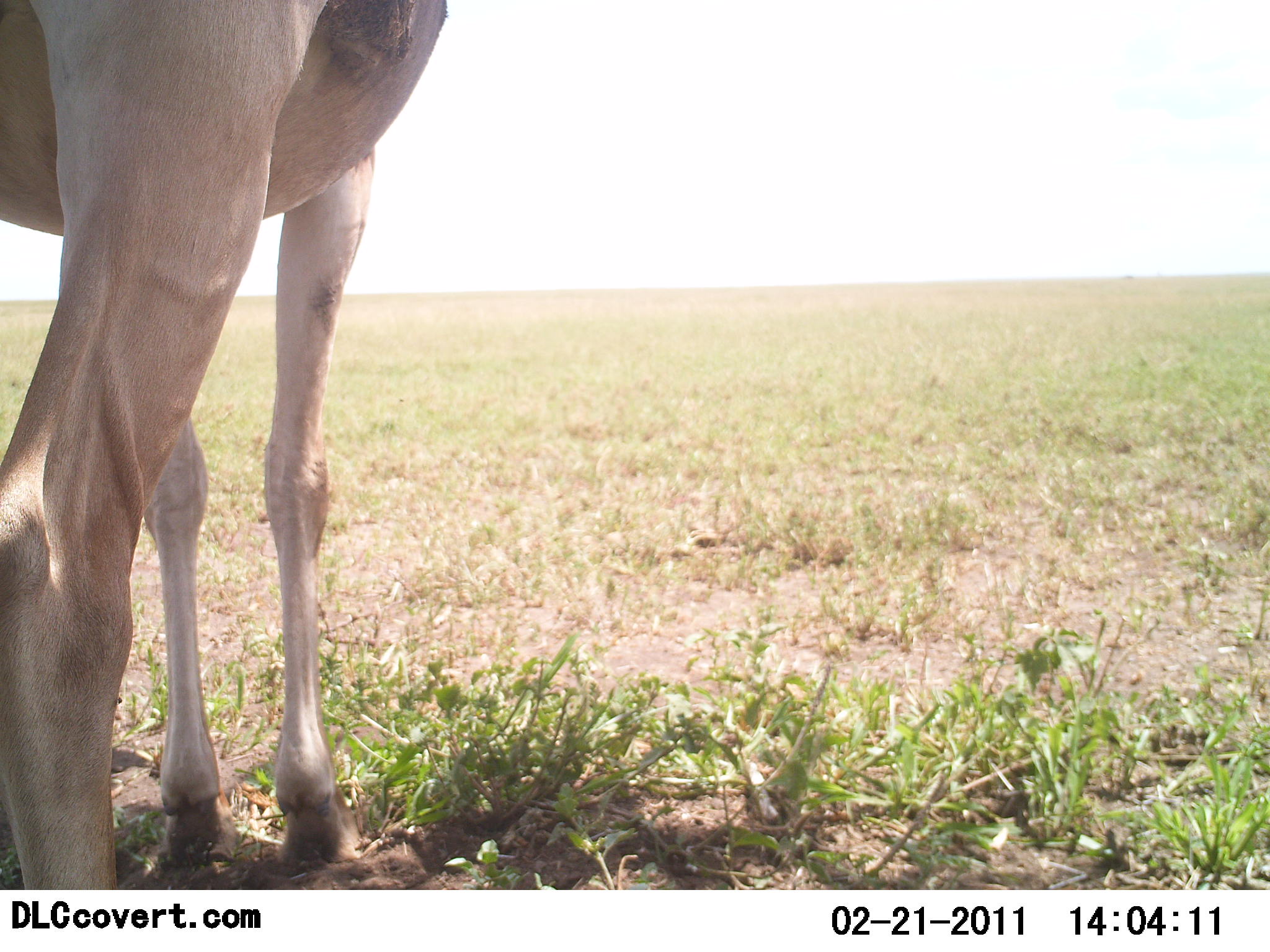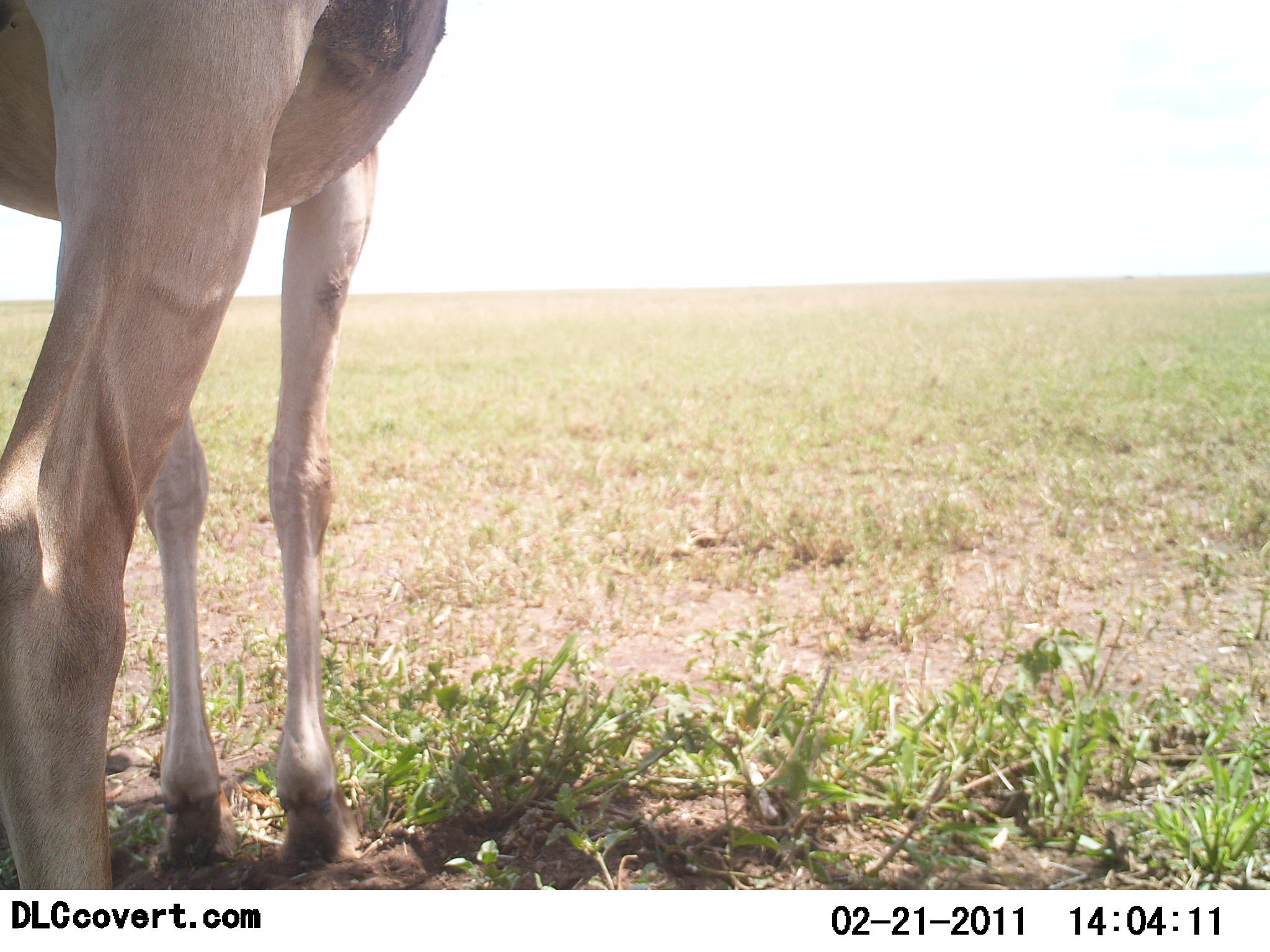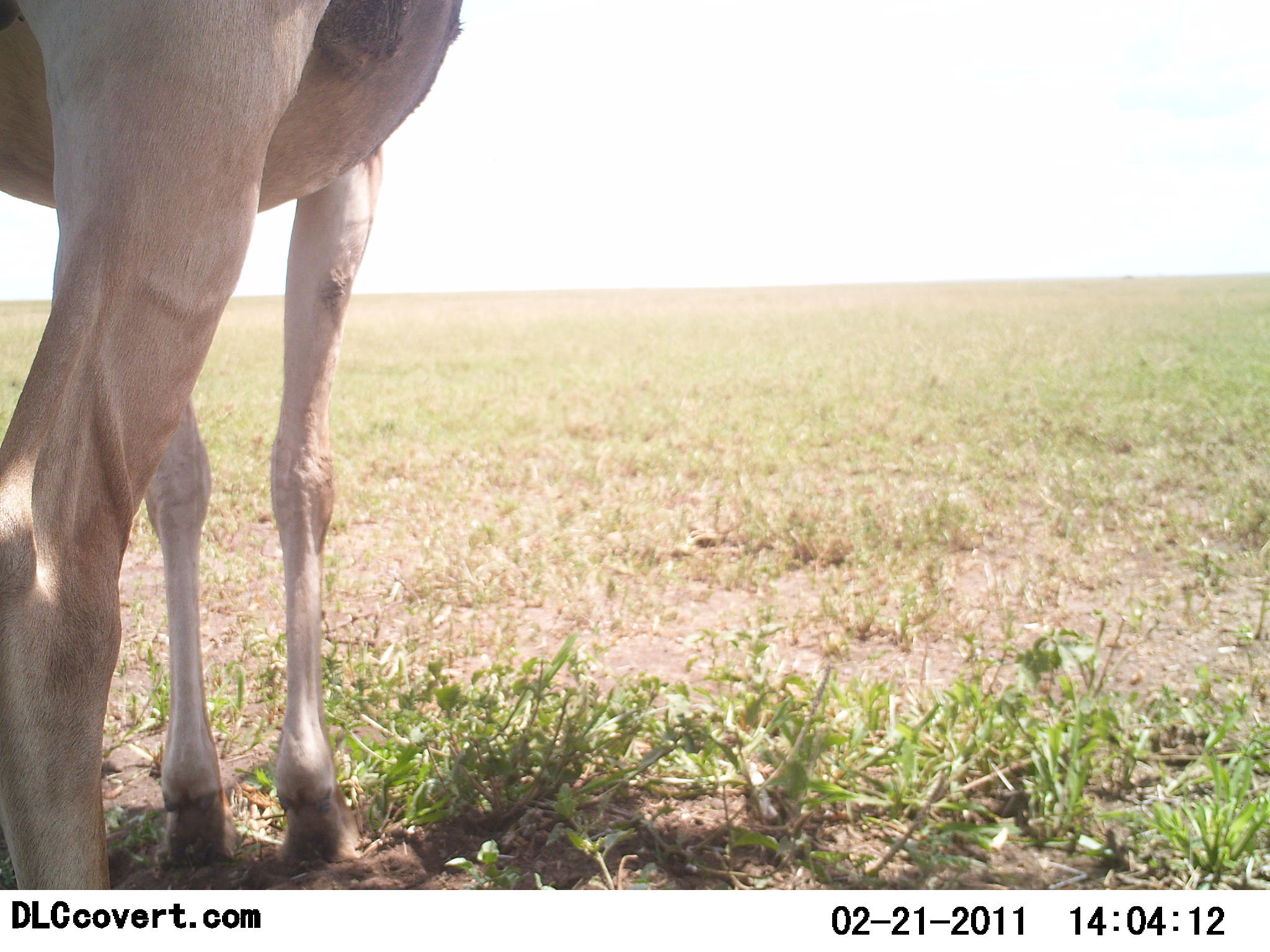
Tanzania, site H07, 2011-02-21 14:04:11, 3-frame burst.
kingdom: Animalia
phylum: Chordata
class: Mammalia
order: Artiodactyla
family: Bovidae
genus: Alcelaphus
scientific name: Alcelaphus buselaphus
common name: hartebeest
Hartebeest (Alcelaphus buselaphus), count 1. Behavior (volunteer vote fractions): standing 89%, resting 11%, moving 0%, interacting 0%. Young present (vote fraction): 0%. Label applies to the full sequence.